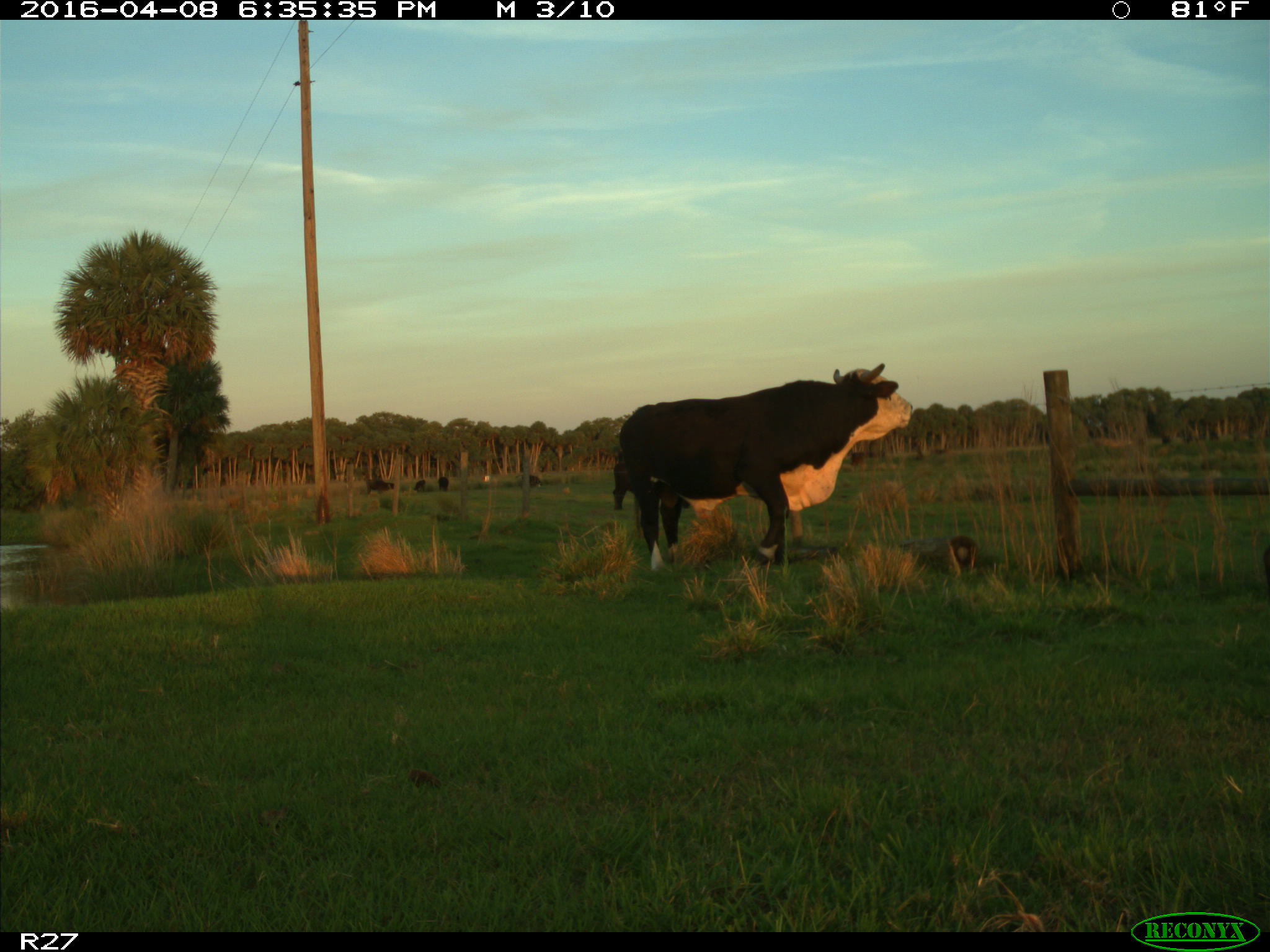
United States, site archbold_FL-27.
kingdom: Animalia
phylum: Chordata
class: Mammalia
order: Artiodactyla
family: Bovidae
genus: Bos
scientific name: Bos taurus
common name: domestic cow